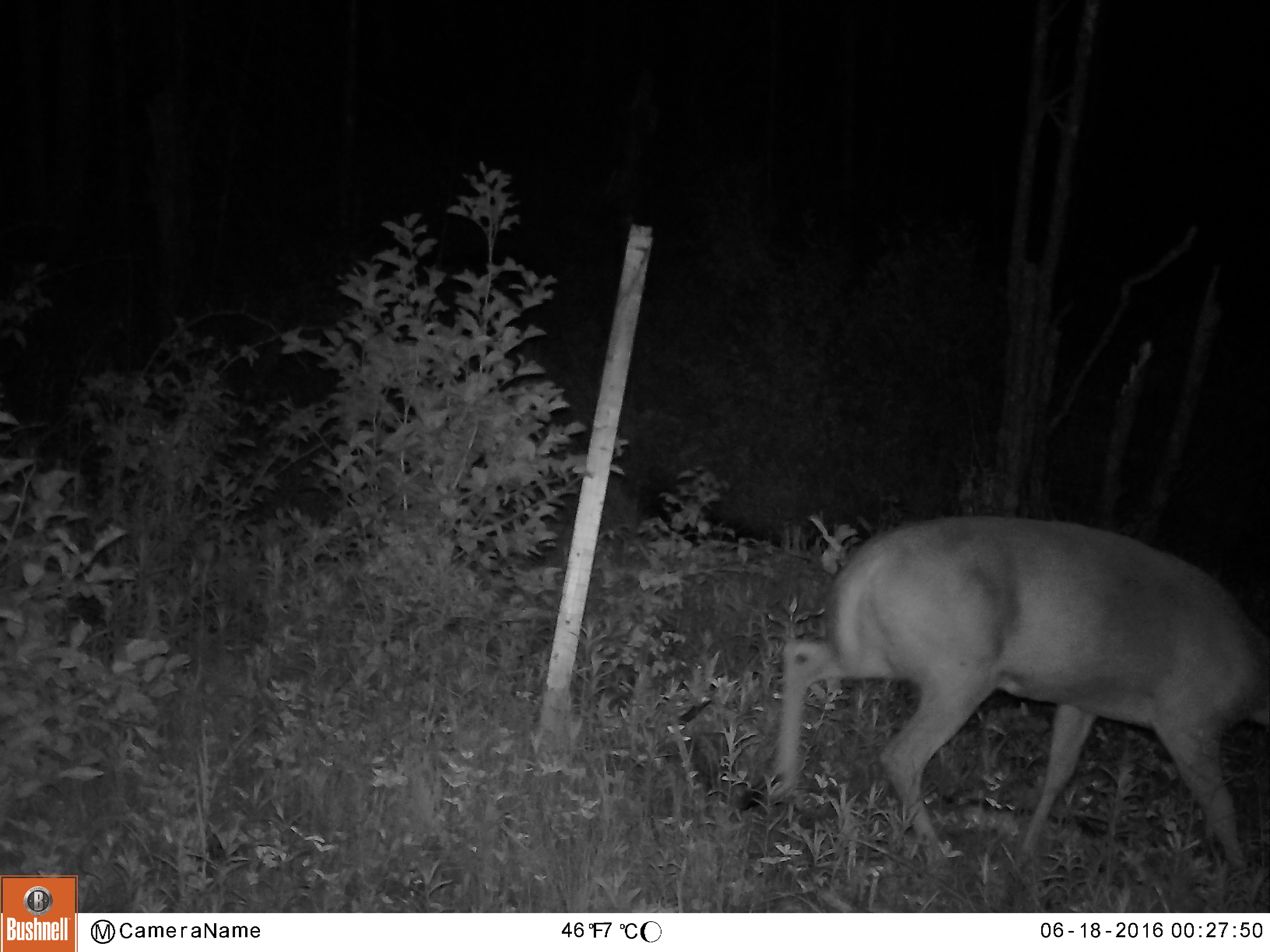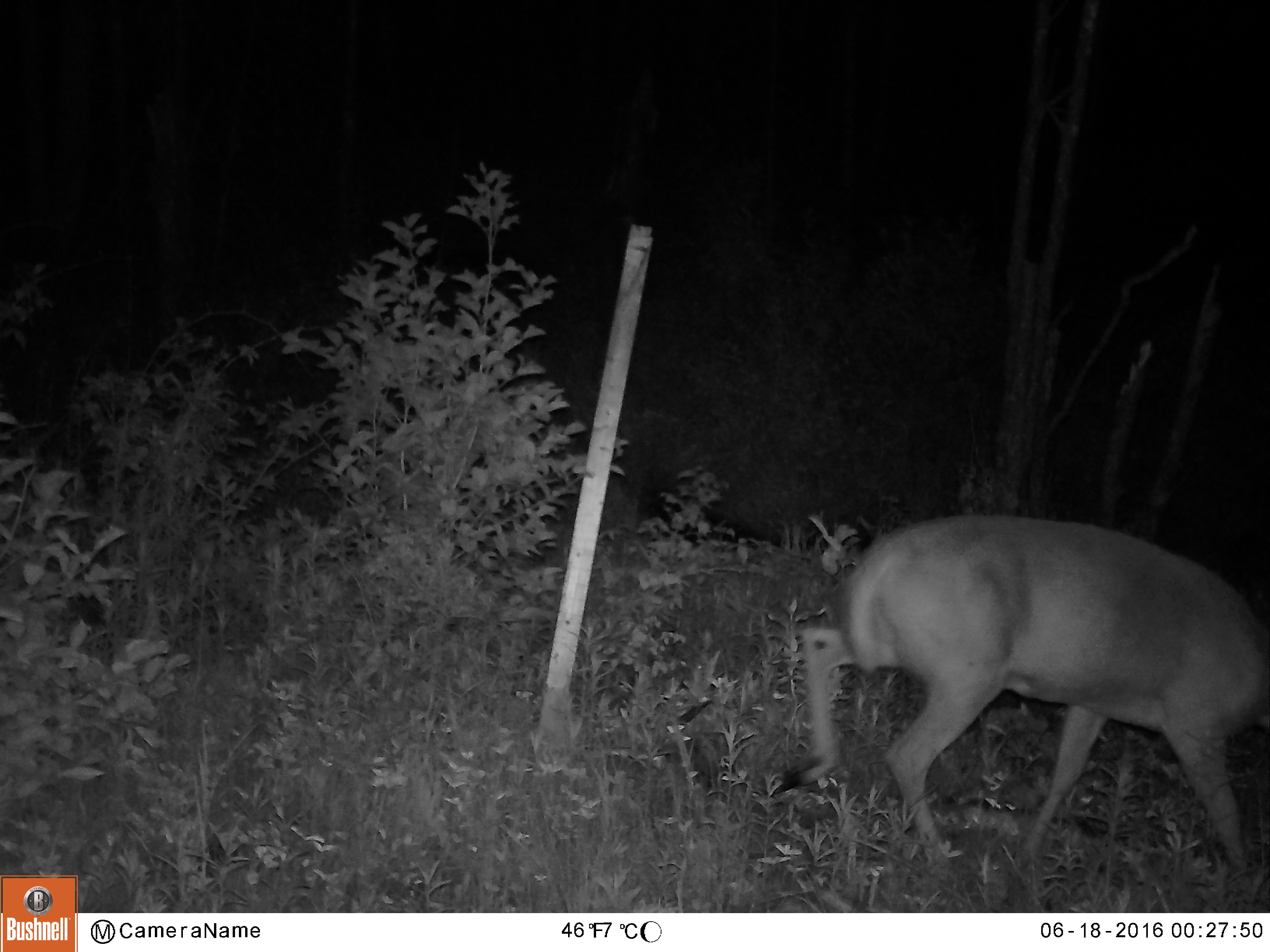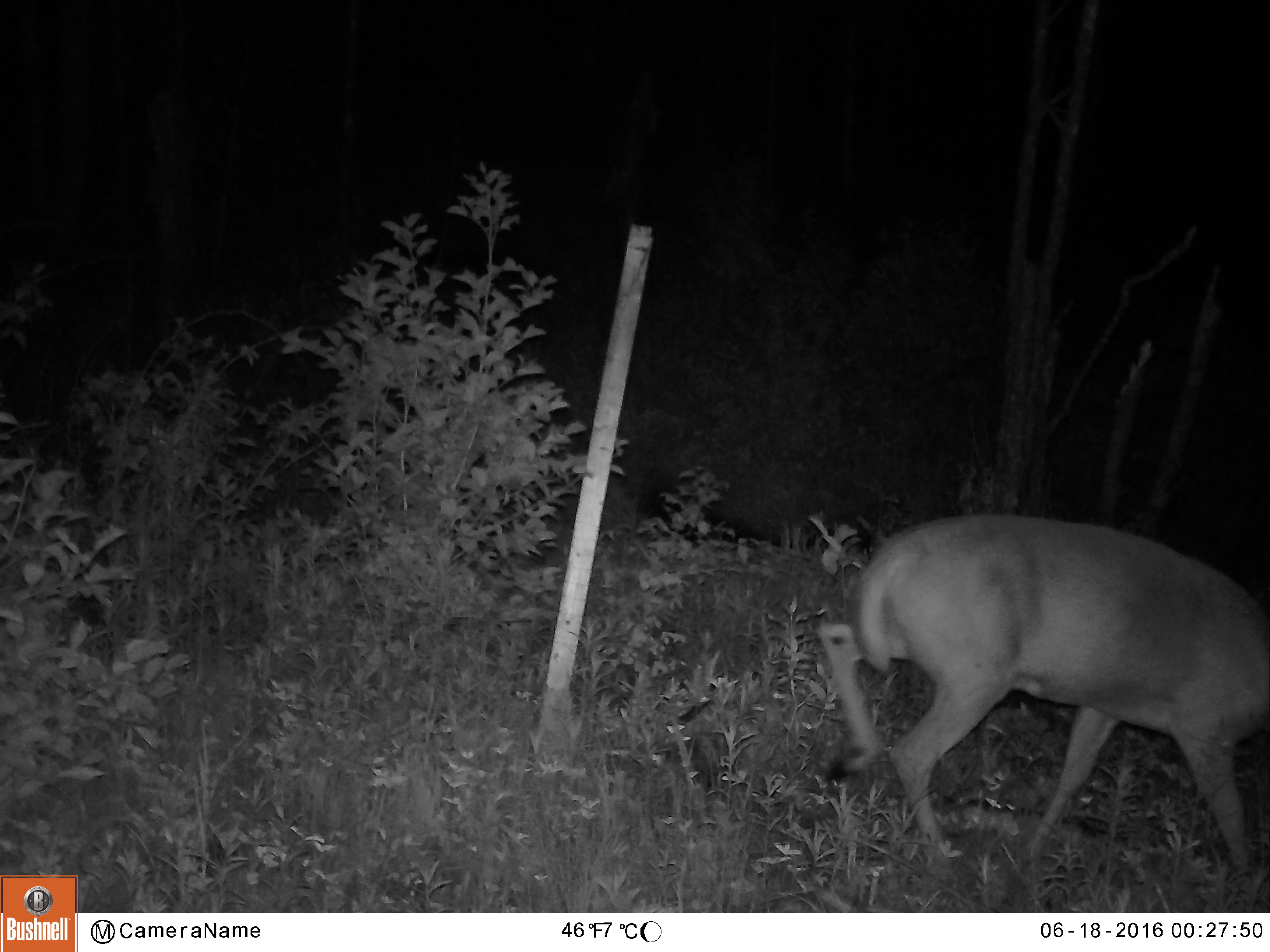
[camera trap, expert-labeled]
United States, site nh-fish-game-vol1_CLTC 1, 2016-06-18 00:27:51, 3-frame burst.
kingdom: Animalia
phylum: Chordata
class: Mammalia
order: Artiodactyla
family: Cervidae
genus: Odocoileus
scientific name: Odocoileus virginianus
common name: white-tailed deer